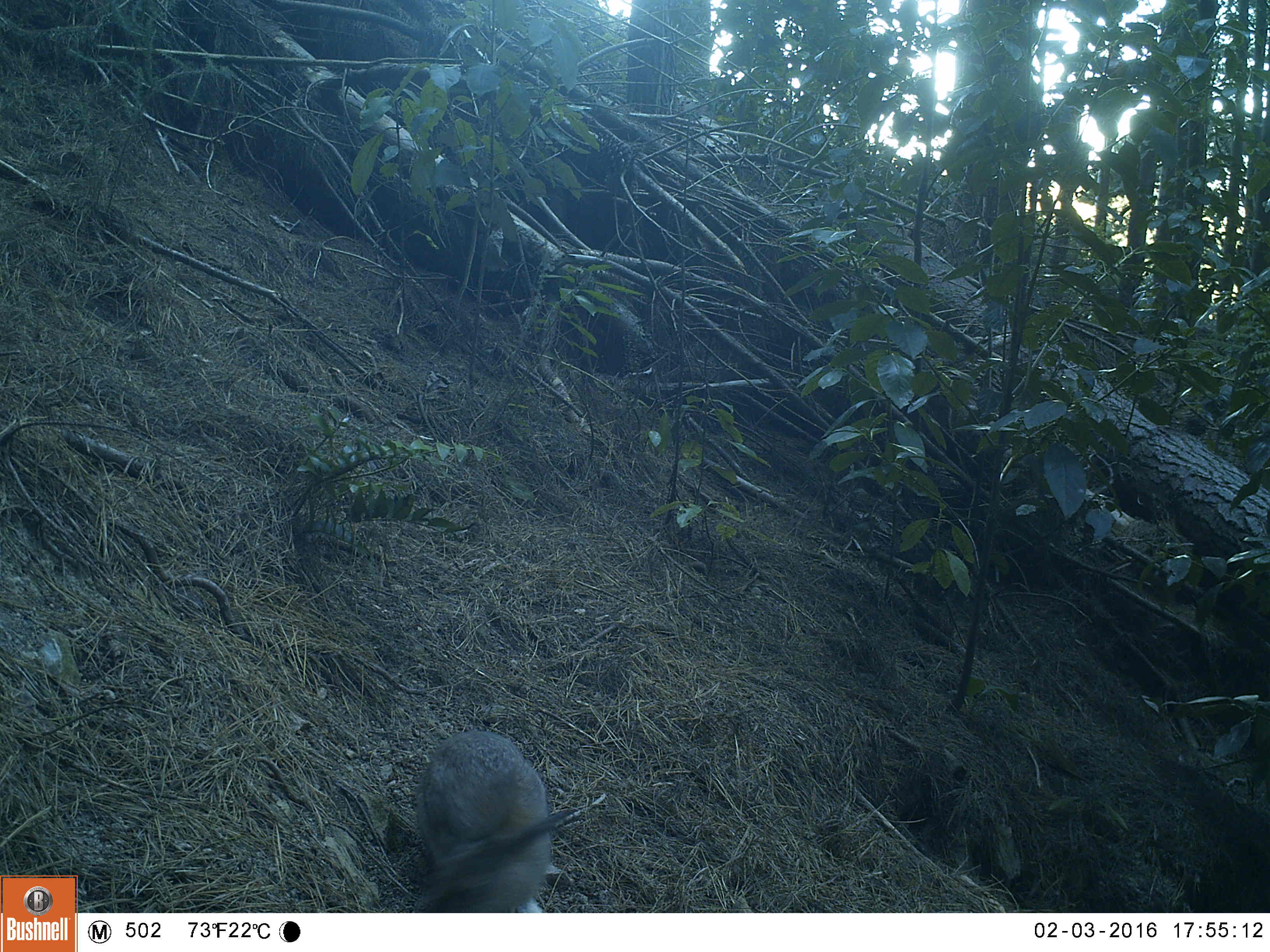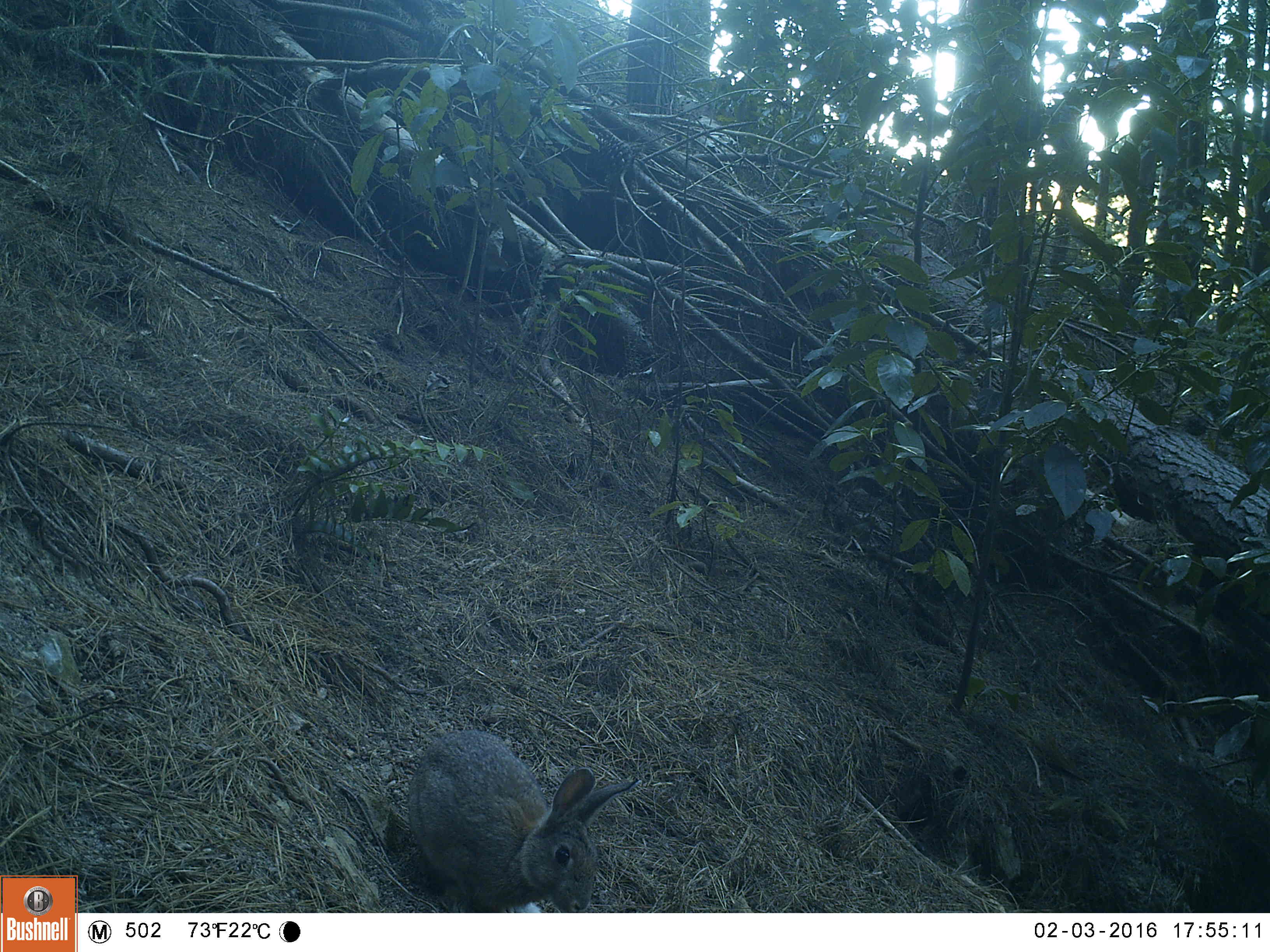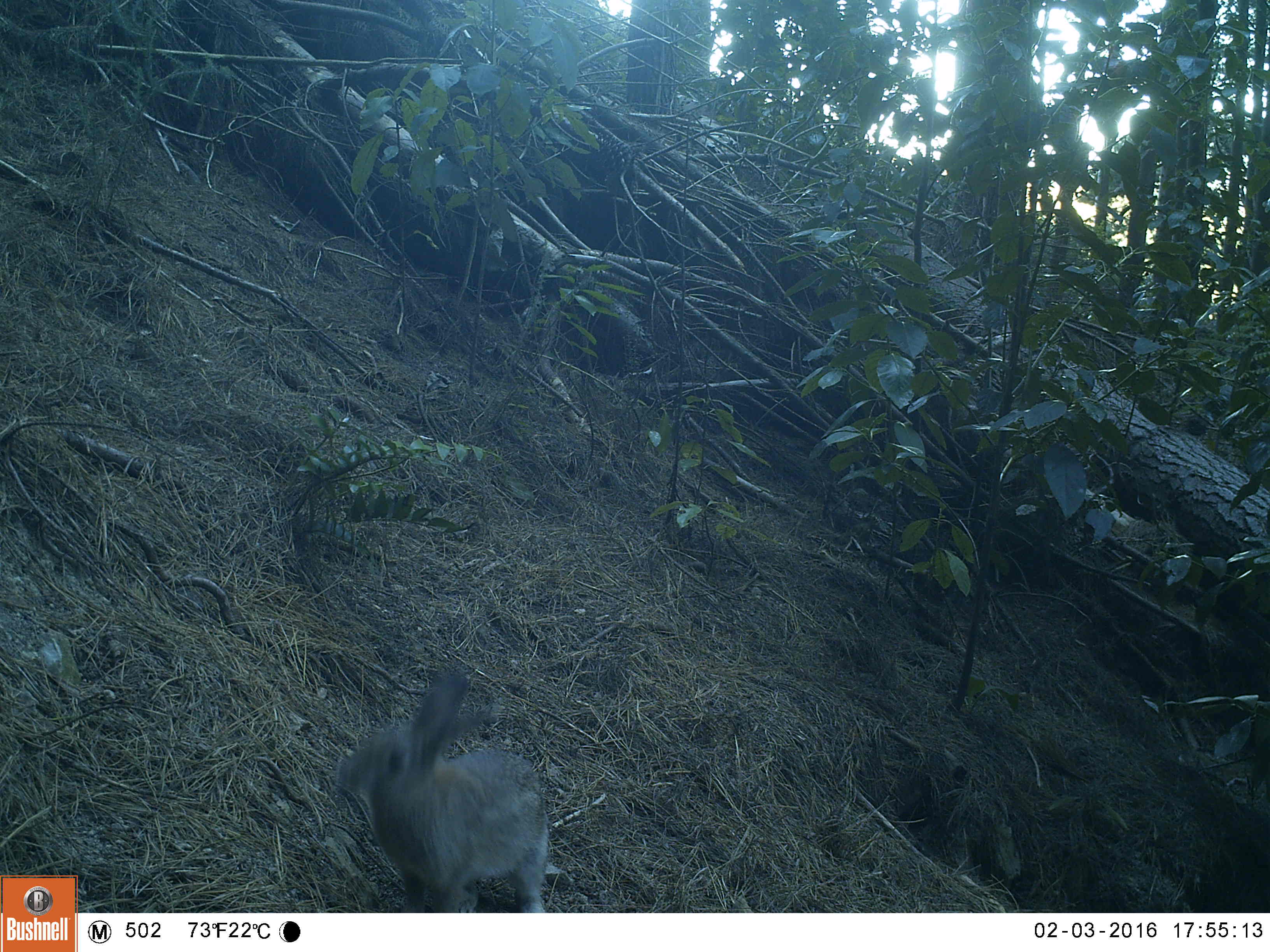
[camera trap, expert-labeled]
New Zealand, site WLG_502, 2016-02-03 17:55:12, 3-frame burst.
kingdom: Animalia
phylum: Chordata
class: Mammalia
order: Lagomorpha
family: Leporidae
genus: Oryctolagus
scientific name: Oryctolagus cuniculus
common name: european rabbit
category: rabbit